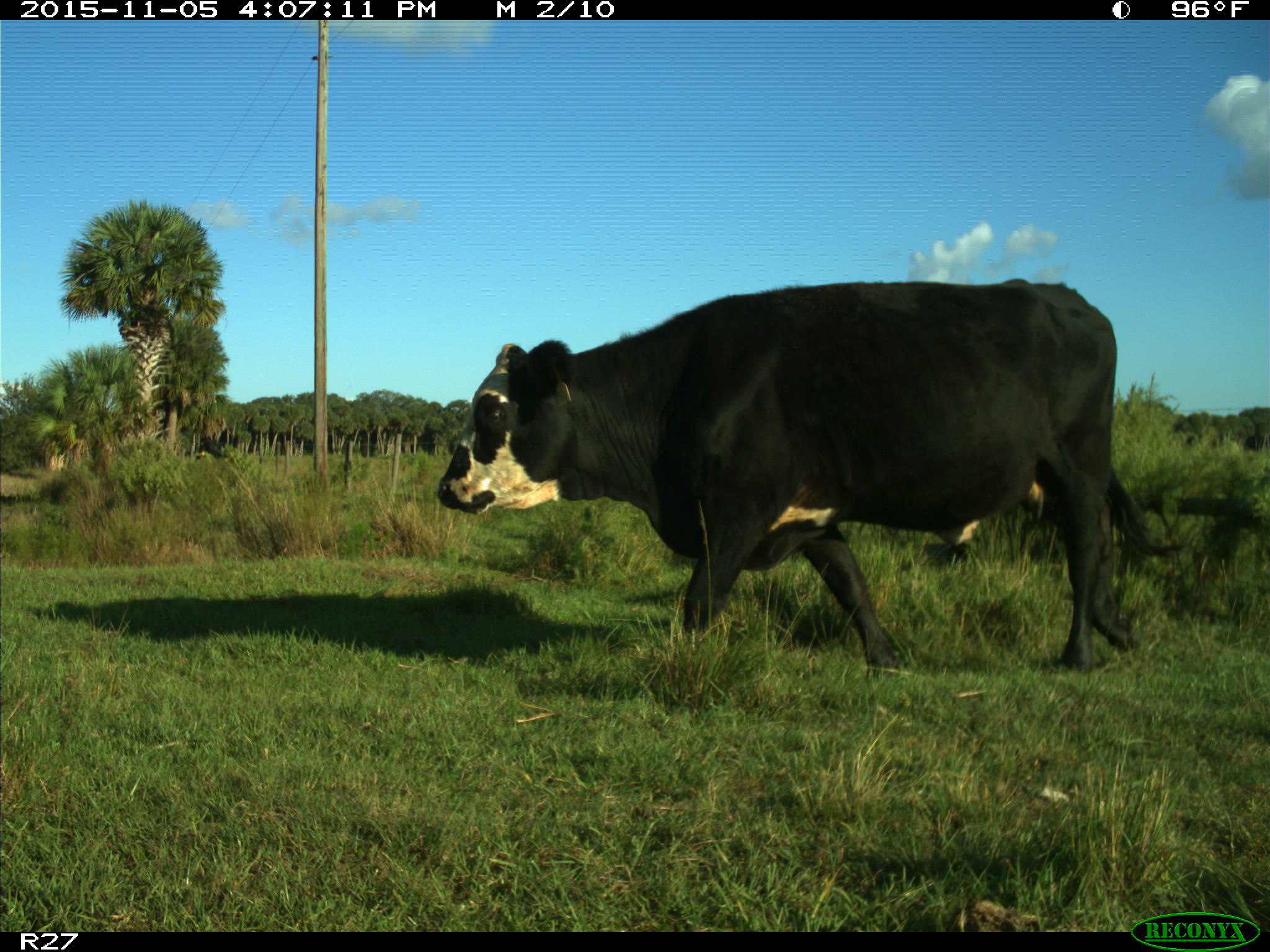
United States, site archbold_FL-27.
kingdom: Animalia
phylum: Chordata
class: Mammalia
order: Artiodactyla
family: Bovidae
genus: Bos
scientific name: Bos taurus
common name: domestic cow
Bos taurus (domestic cow).